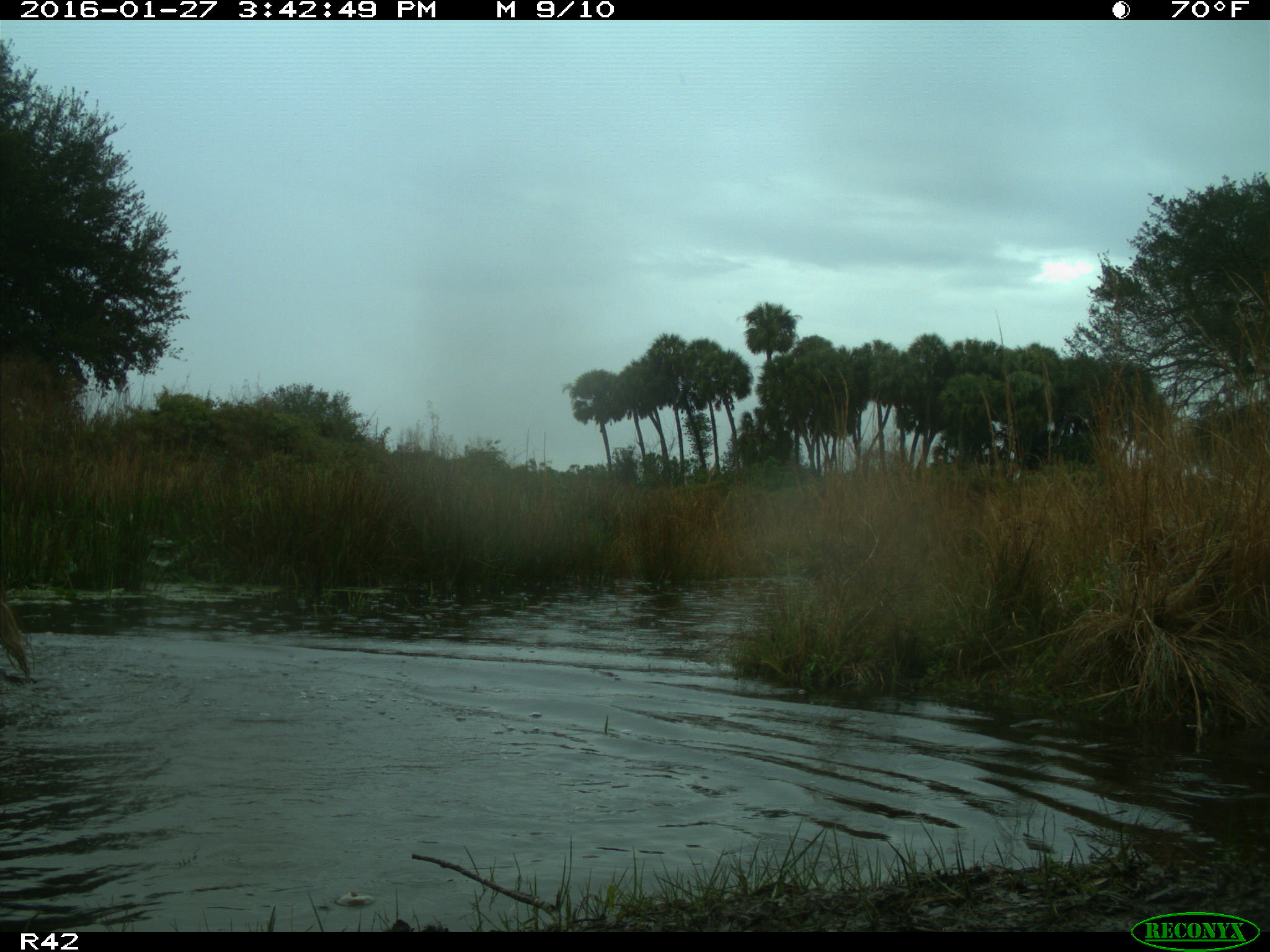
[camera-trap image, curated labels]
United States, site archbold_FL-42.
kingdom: Animalia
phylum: Chordata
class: Mammalia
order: Artiodactyla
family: Bovidae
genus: Bos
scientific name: Bos taurus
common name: domestic cow